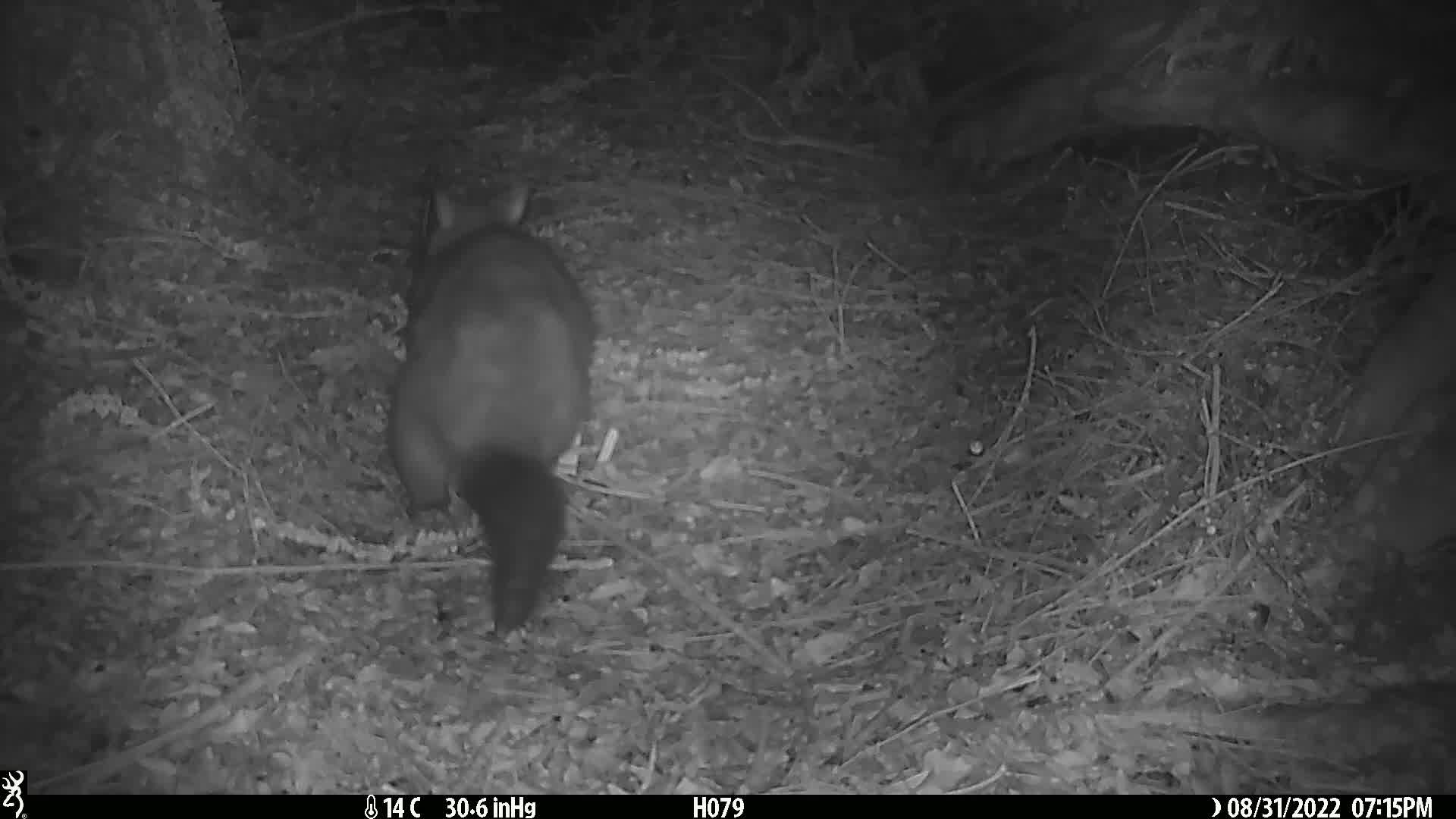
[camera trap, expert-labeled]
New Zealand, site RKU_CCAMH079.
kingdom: Animalia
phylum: Chordata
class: Mammalia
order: Diprotodontia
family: Phalangeridae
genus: Trichosurus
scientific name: Trichosurus vulpecula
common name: common brushtail possum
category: possum